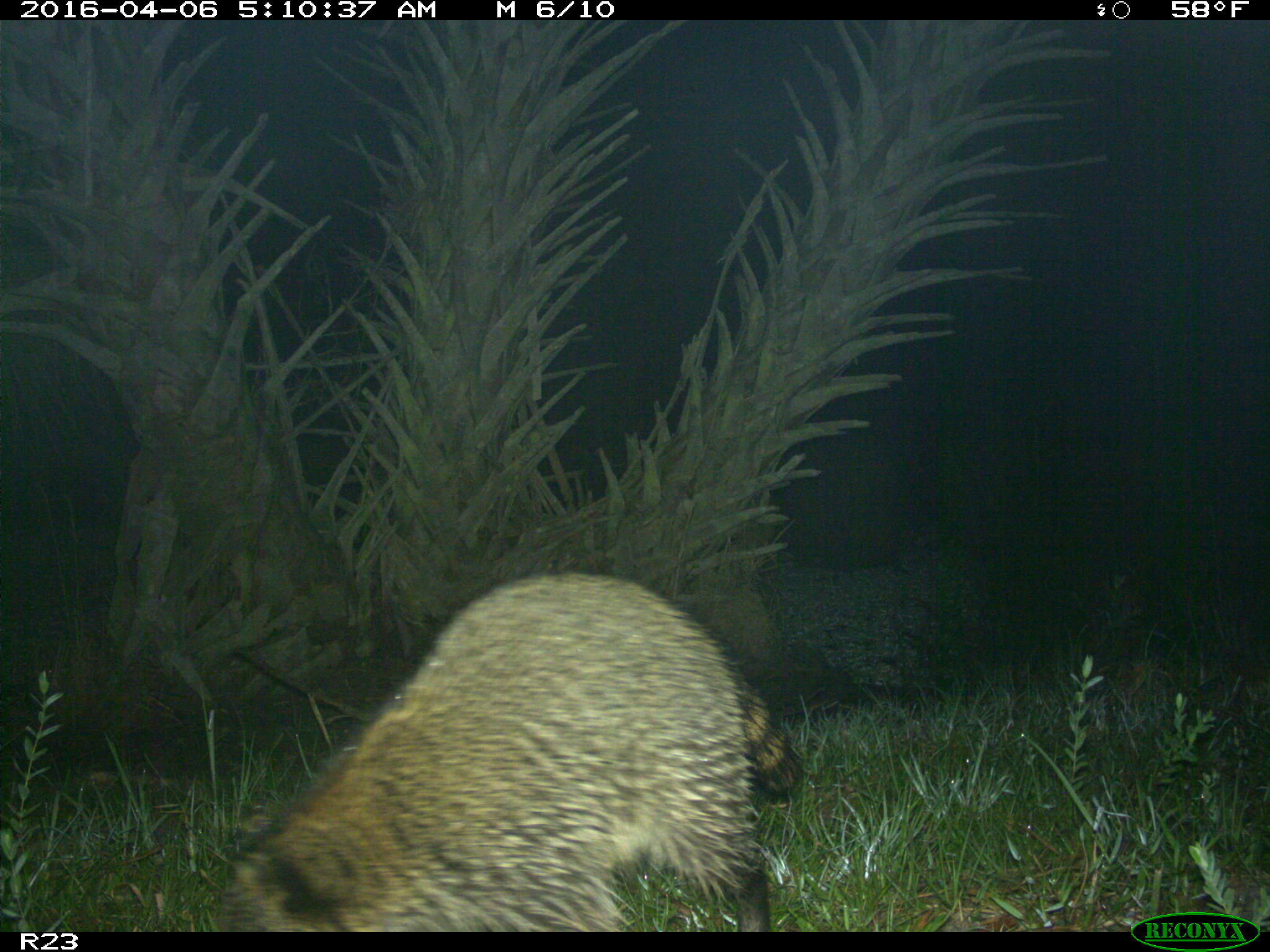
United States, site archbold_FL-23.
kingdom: Animalia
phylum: Chordata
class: Mammalia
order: Carnivora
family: Procyonidae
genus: Procyon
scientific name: Procyon lotor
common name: common raccoon